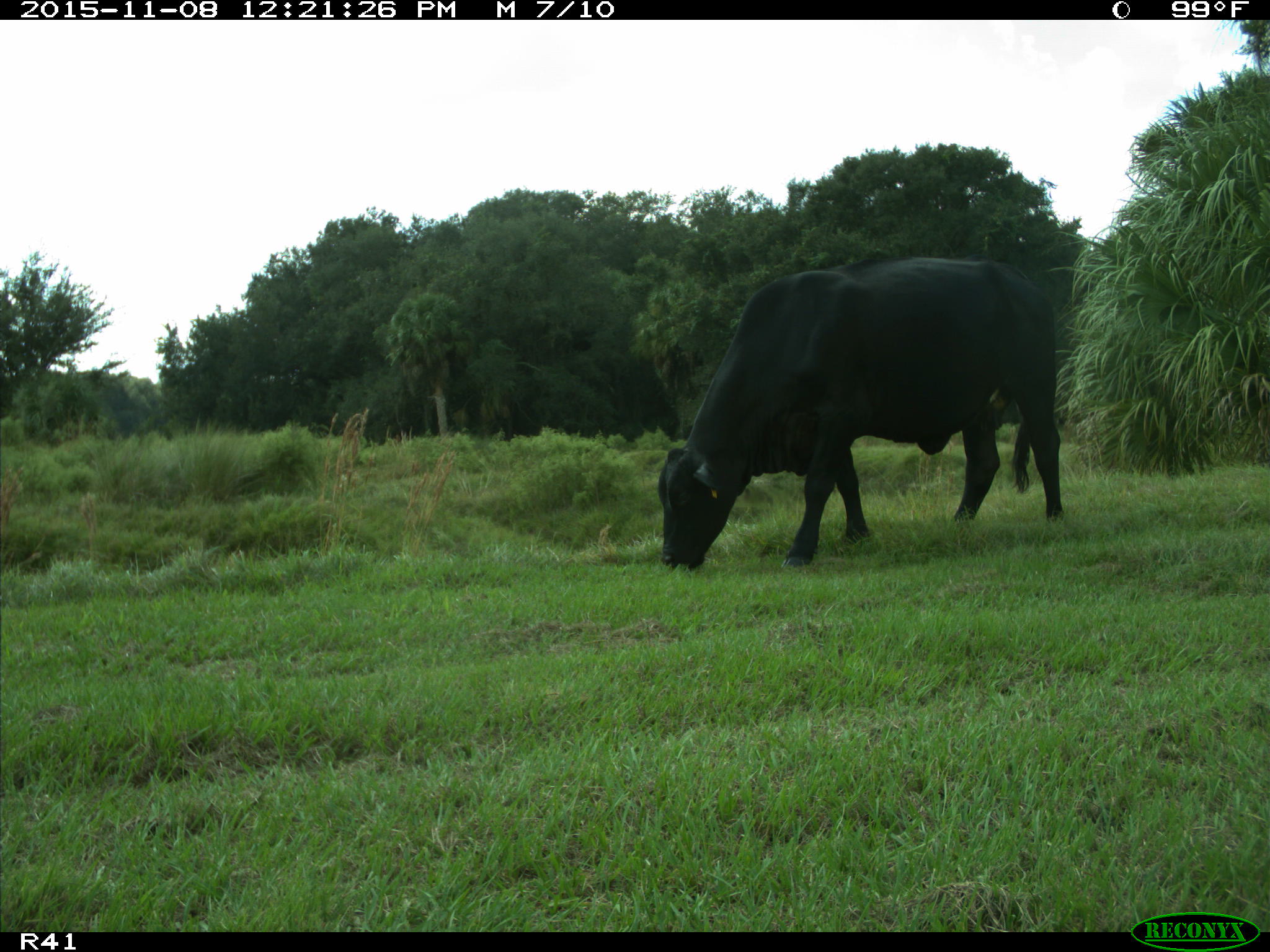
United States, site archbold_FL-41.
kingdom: Animalia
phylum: Chordata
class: Mammalia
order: Artiodactyla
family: Bovidae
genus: Bos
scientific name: Bos taurus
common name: domestic cow